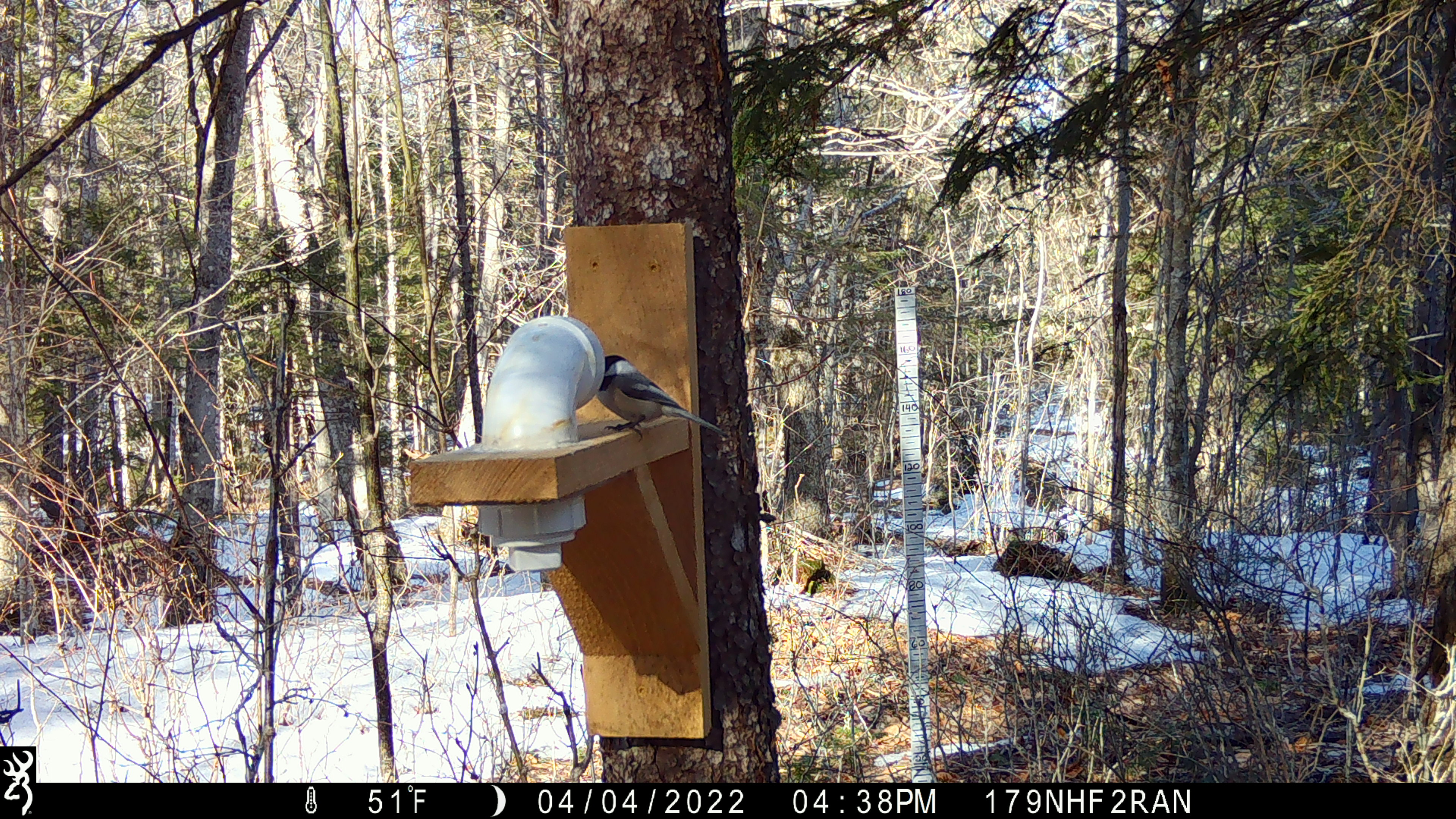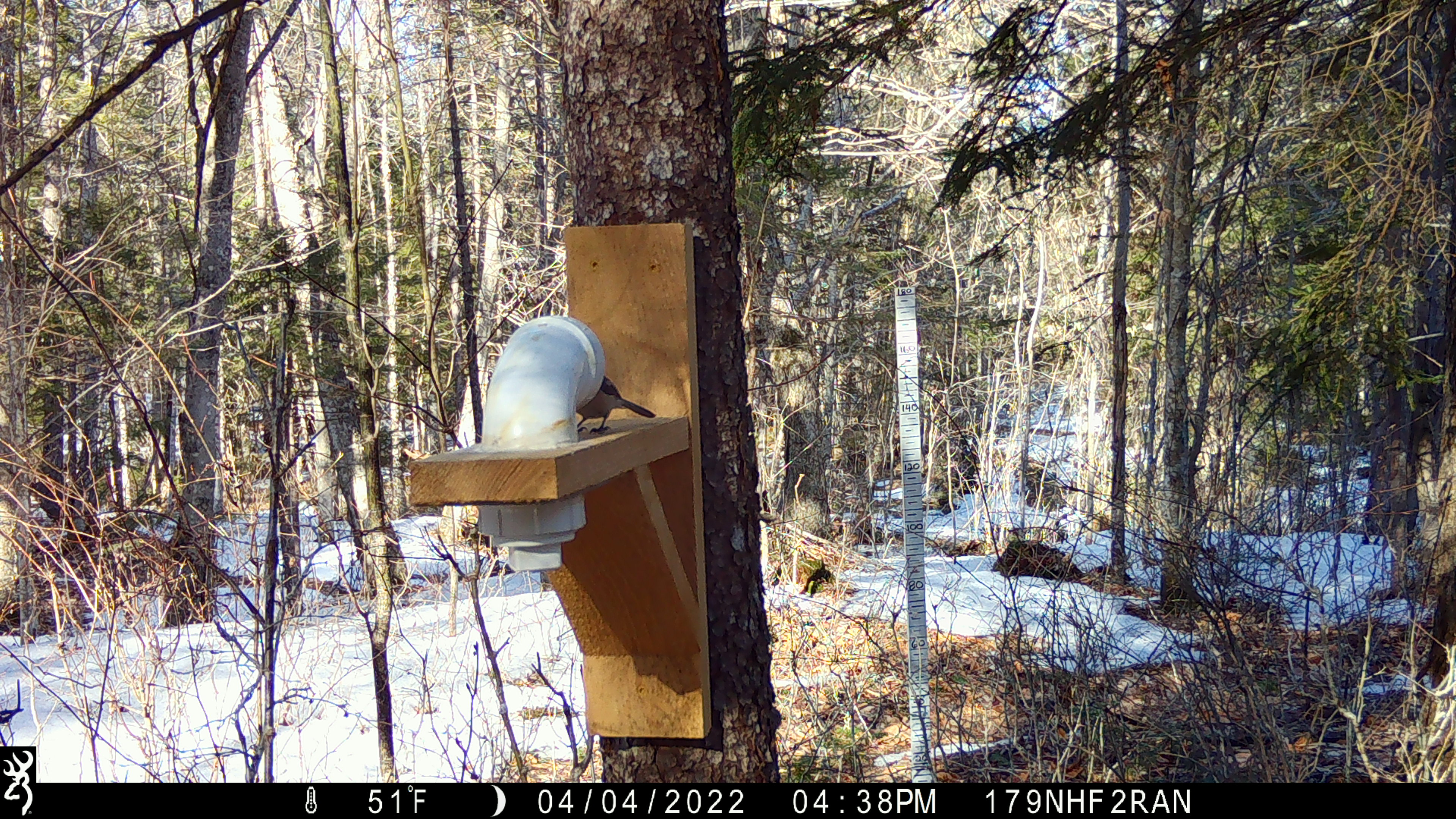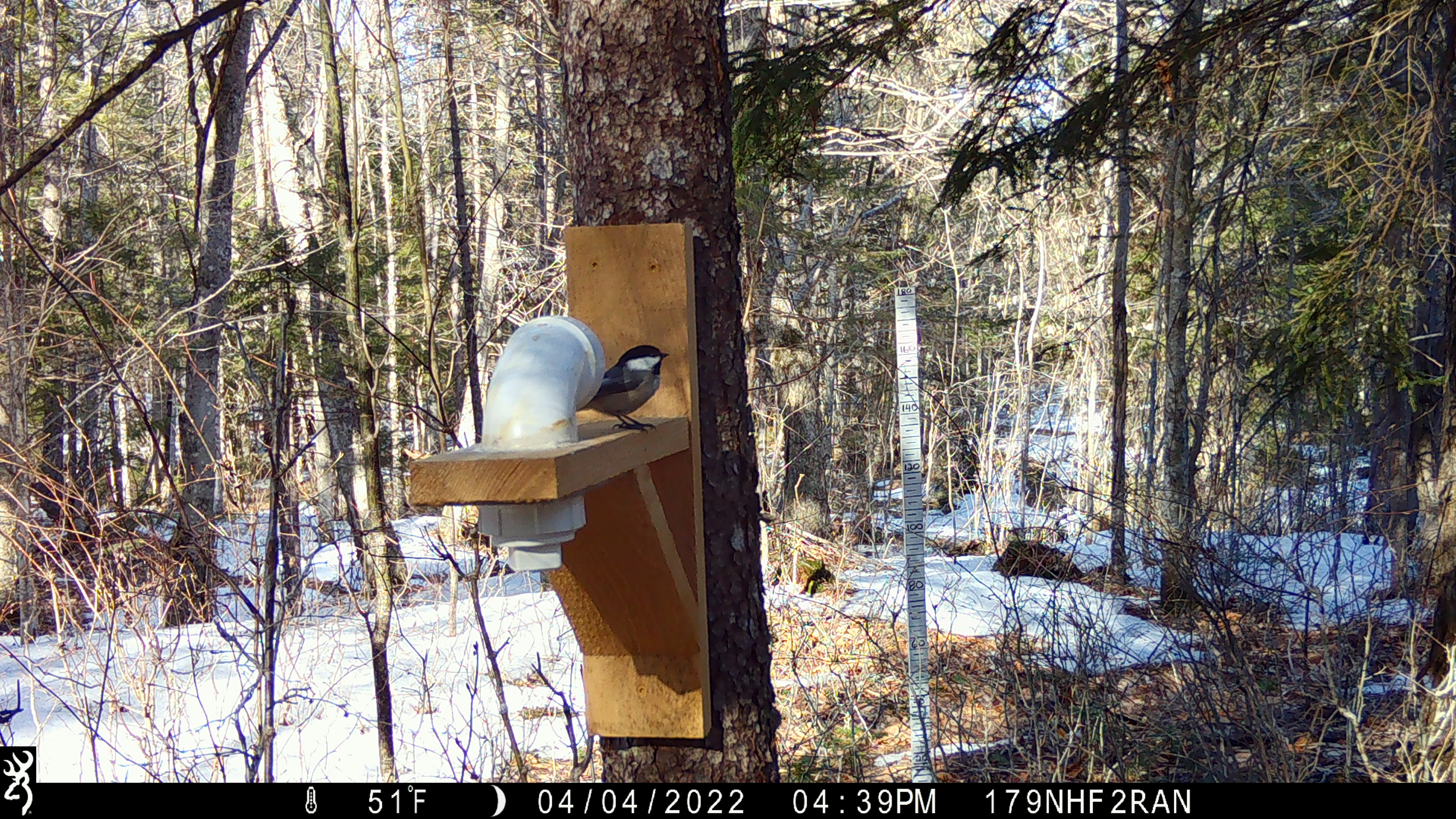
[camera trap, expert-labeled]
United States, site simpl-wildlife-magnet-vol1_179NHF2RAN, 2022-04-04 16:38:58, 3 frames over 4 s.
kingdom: Animalia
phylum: Chordata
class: Aves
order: Passeriformes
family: Paridae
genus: Poecile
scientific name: Poecile atricapillus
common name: black-capped chickadee